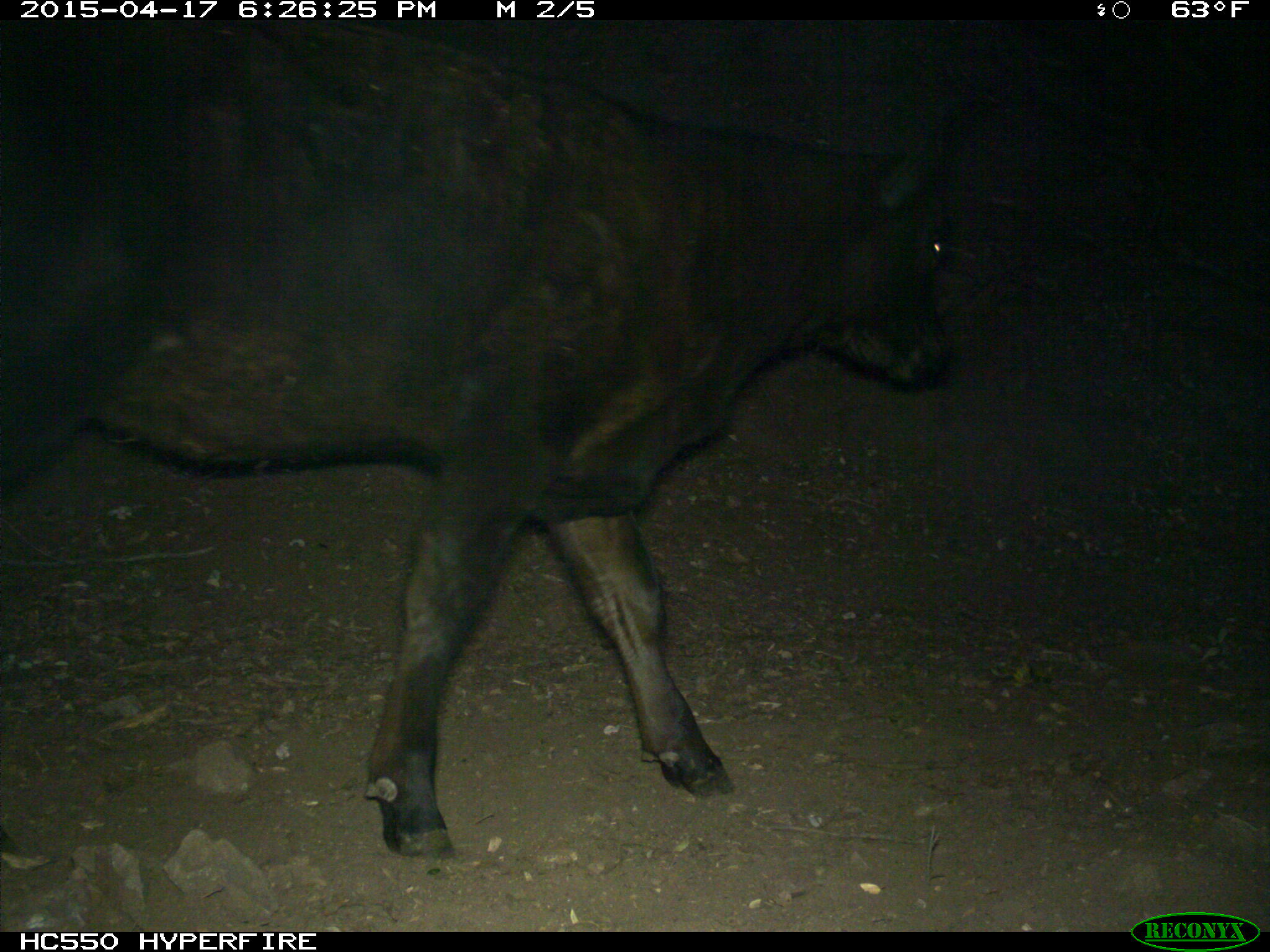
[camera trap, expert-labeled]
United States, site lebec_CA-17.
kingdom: Animalia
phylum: Chordata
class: Mammalia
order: Artiodactyla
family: Bovidae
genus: Bos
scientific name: Bos taurus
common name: domestic cow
Bos taurus (domestic cow).